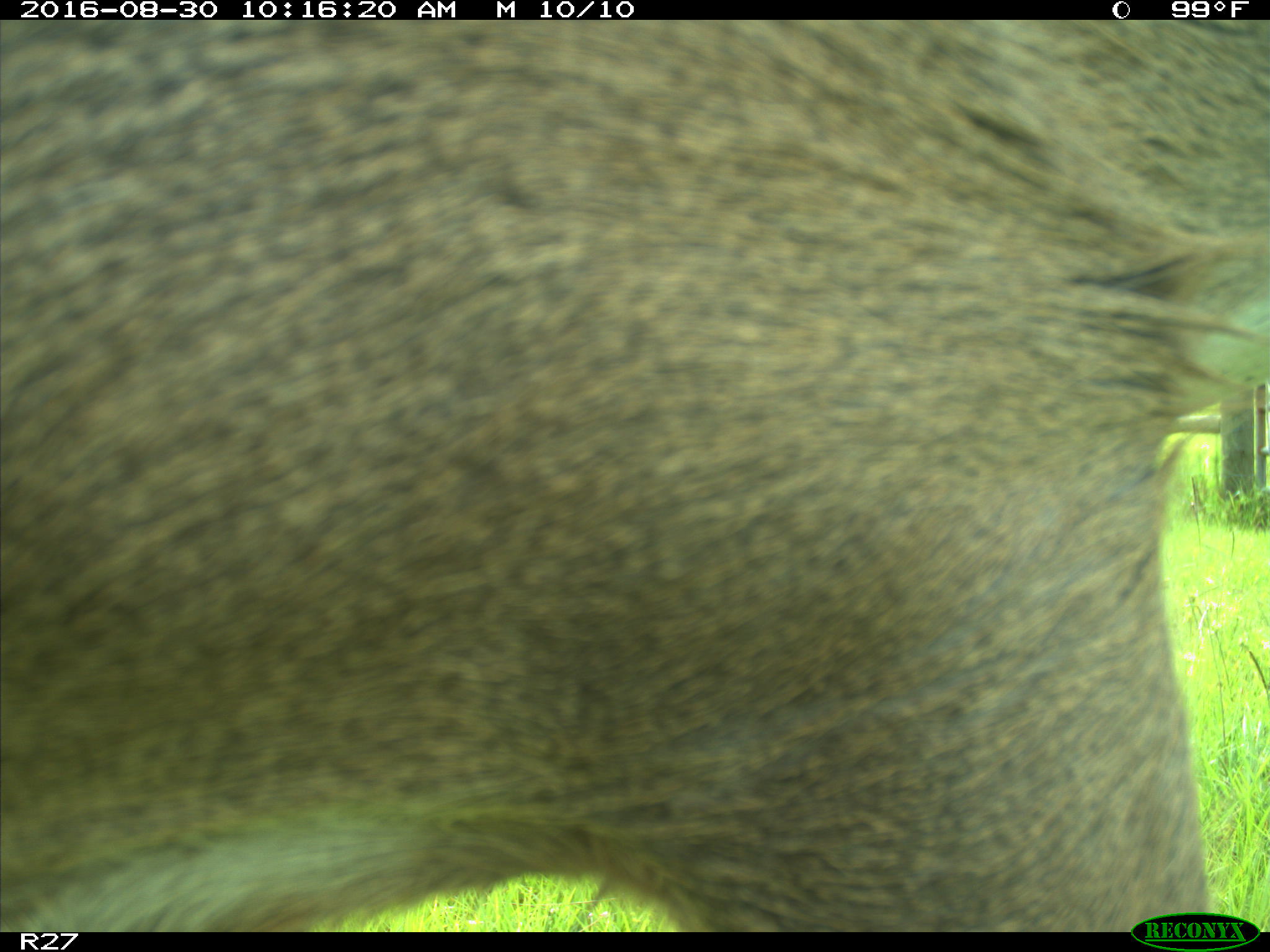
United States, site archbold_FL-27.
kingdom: Animalia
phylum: Chordata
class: Mammalia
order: Artiodactyla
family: Cervidae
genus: Odocoileus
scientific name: Odocoileus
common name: deer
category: unidentified deer